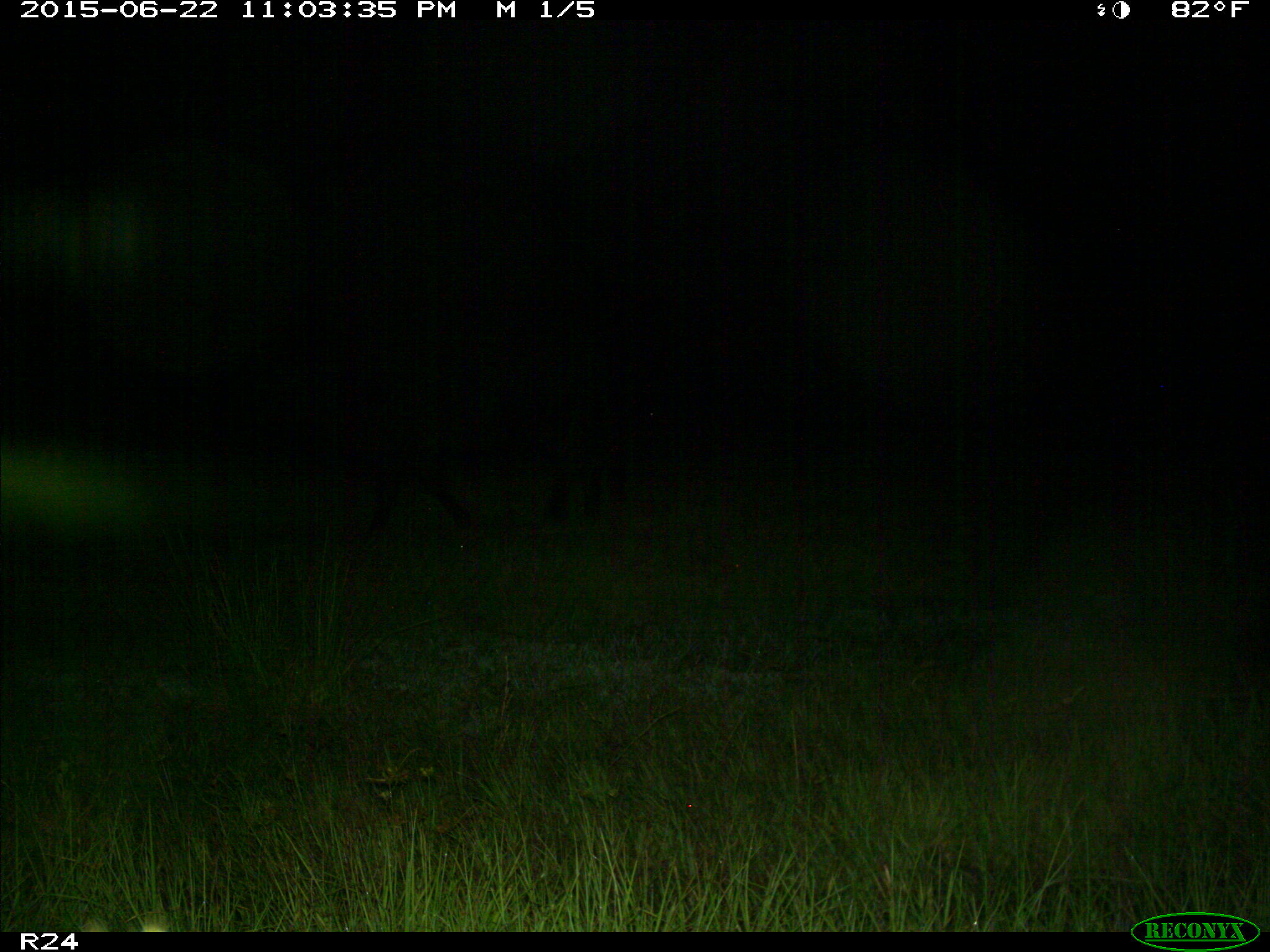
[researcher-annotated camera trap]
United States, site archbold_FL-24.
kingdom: Animalia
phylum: Chordata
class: Mammalia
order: Artiodactyla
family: Bovidae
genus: Bos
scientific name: Bos taurus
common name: domestic cow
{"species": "Bos taurus (domestic cow)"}